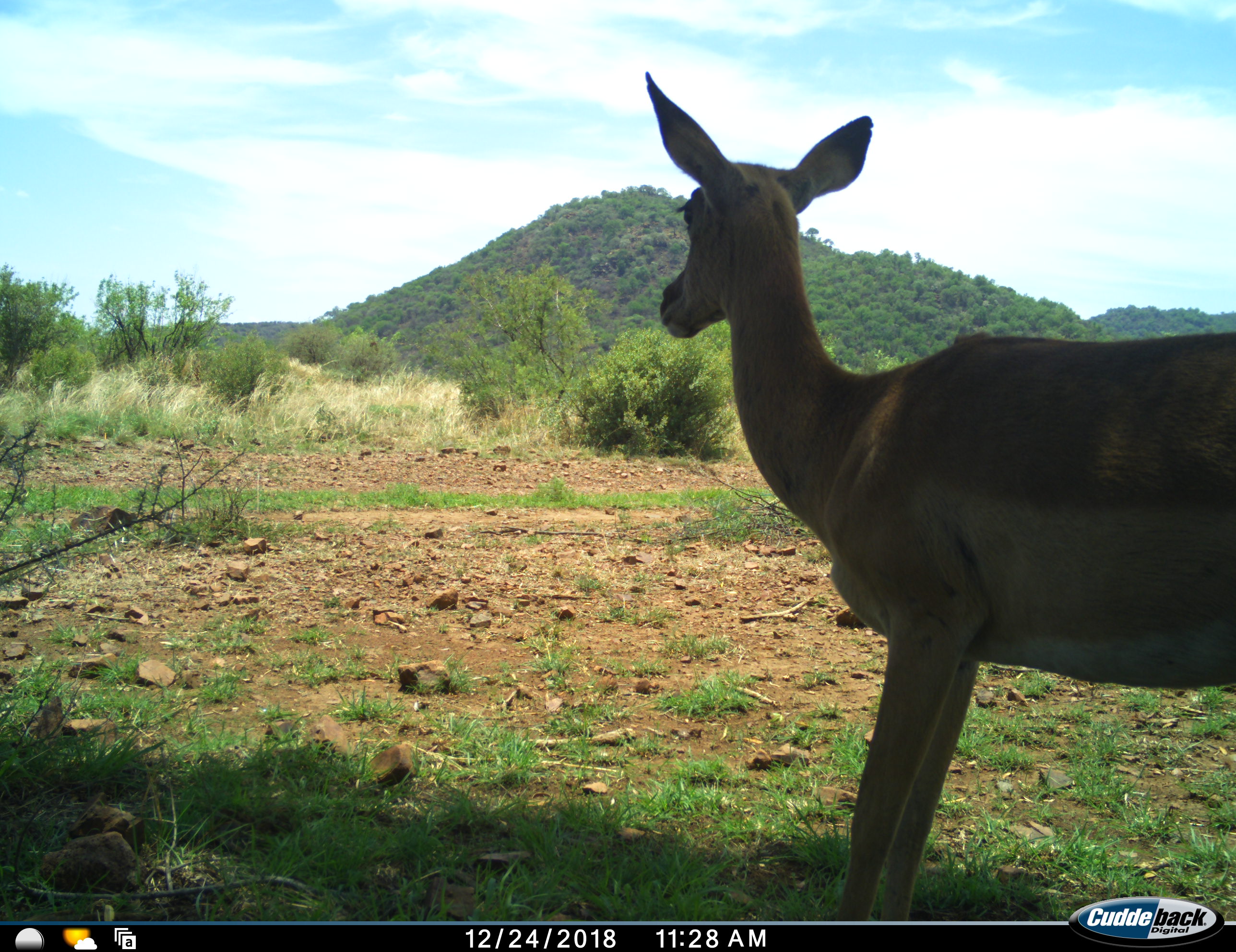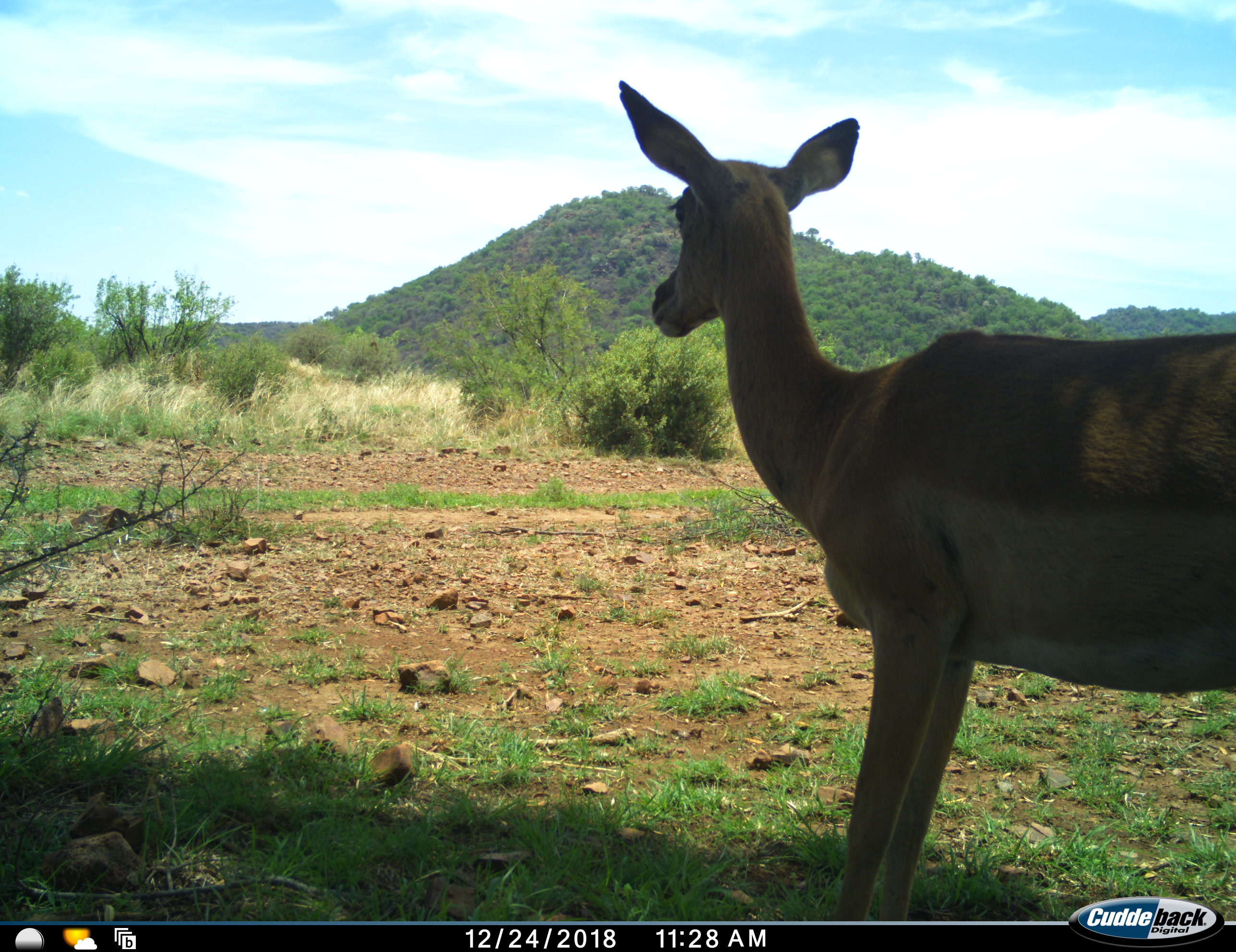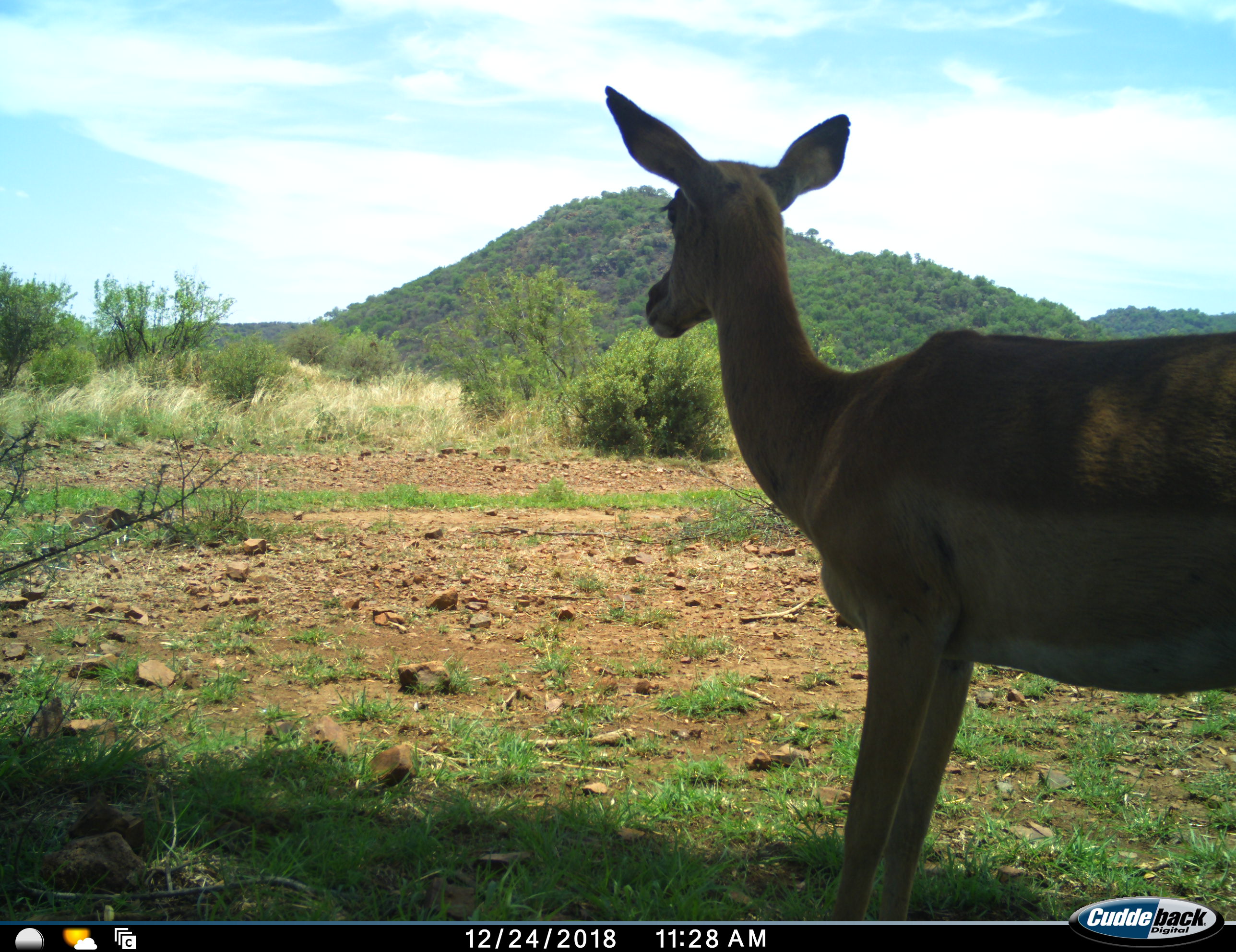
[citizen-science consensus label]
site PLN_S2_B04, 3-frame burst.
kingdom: Animalia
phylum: Chordata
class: Mammalia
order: Artiodactyla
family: Bovidae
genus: Aepyceros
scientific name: Aepyceros melampus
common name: impala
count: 1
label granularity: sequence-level